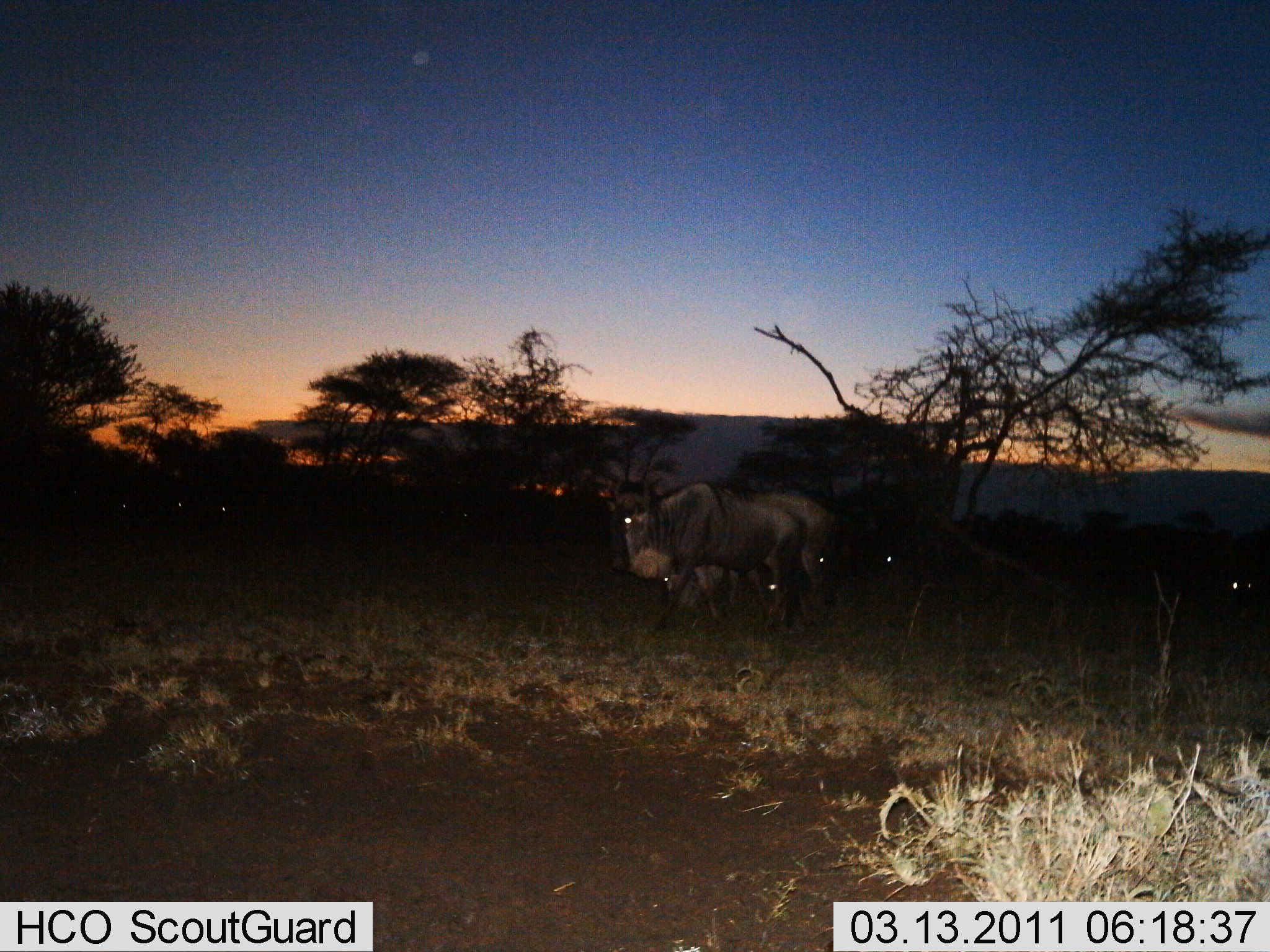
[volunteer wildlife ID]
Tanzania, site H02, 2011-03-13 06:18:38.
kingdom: Animalia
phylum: Chordata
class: Mammalia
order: Artiodactyla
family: Bovidae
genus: Connochaetes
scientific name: Connochaetes taurinus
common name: blue wildebeest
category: wildebeest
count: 5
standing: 58%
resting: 0%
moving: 42%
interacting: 0%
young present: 0%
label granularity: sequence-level